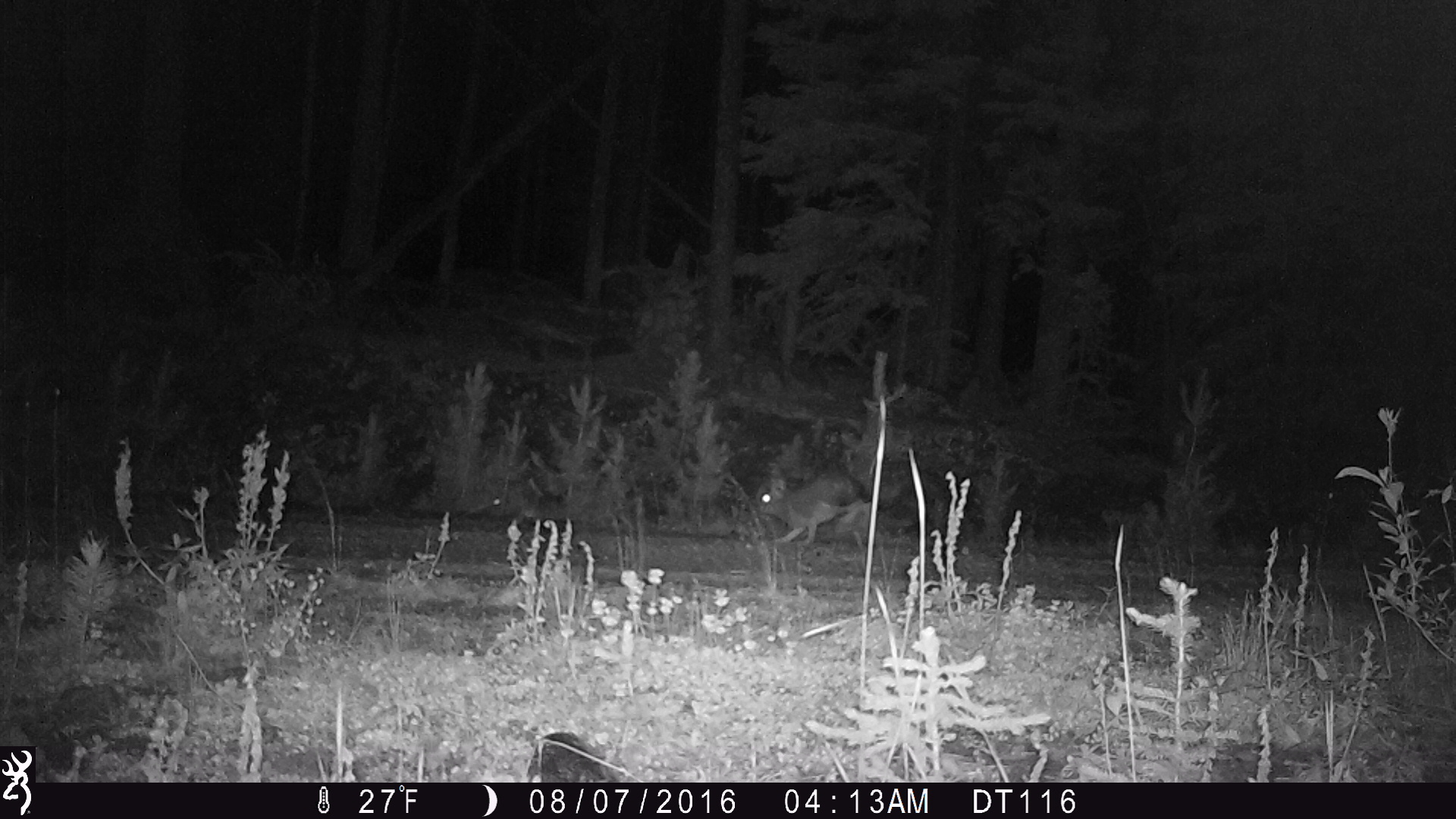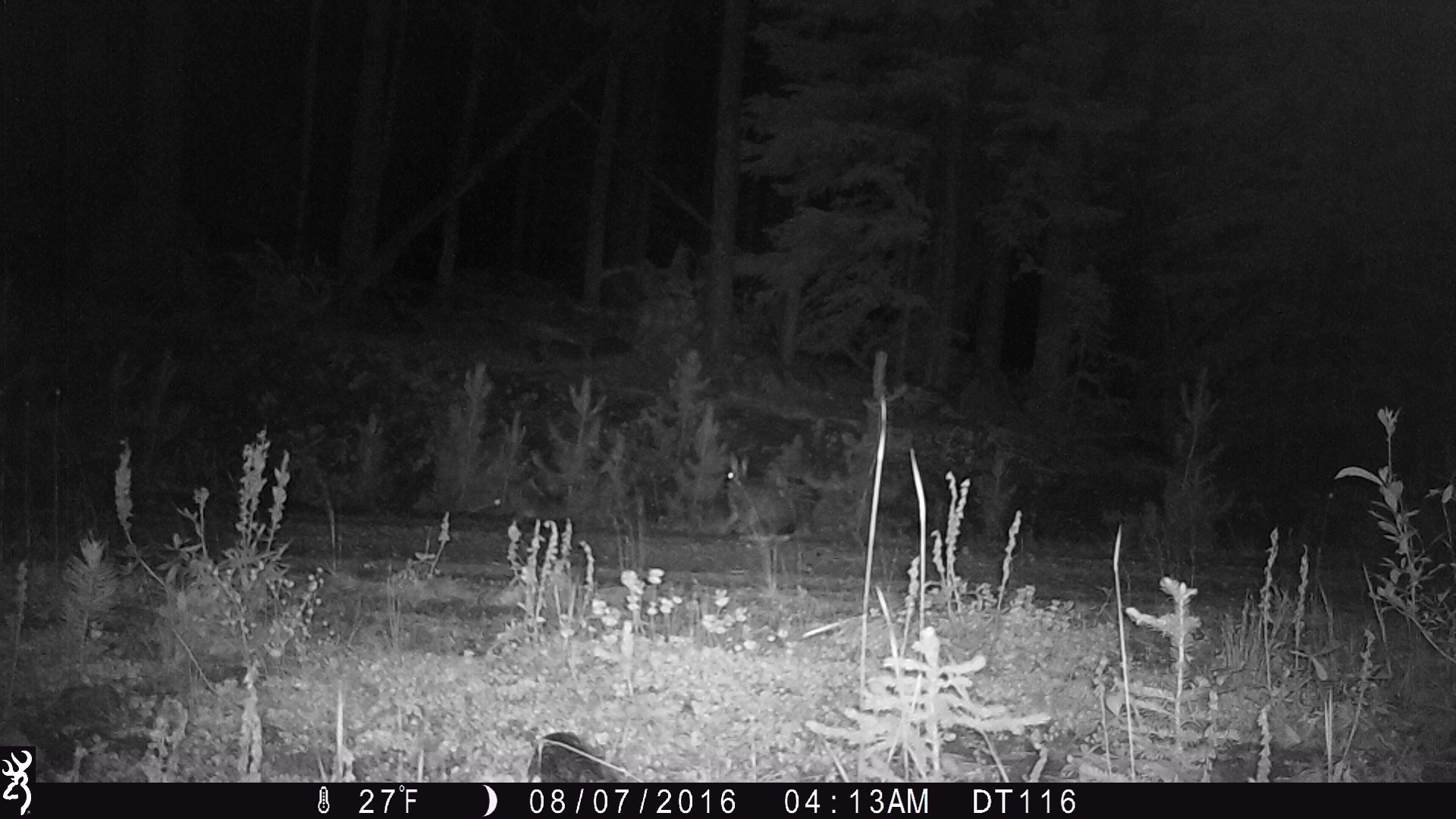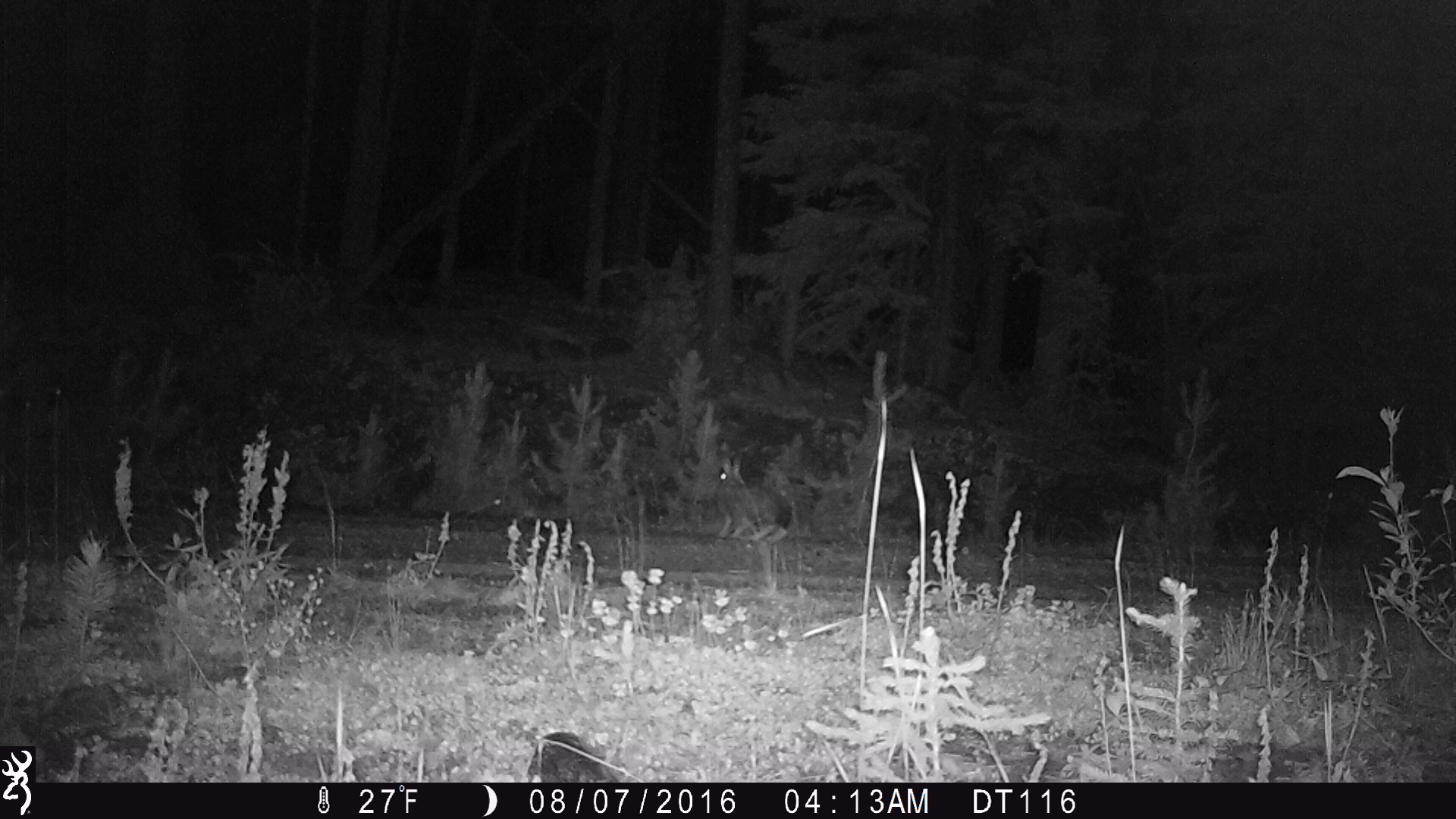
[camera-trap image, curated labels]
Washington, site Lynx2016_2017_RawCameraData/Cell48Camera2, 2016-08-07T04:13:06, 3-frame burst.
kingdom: Animalia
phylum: Chordata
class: Mammalia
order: Lagomorpha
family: Leporidae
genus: Lepus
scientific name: Lepus americanus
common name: snowshoe hare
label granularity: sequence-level